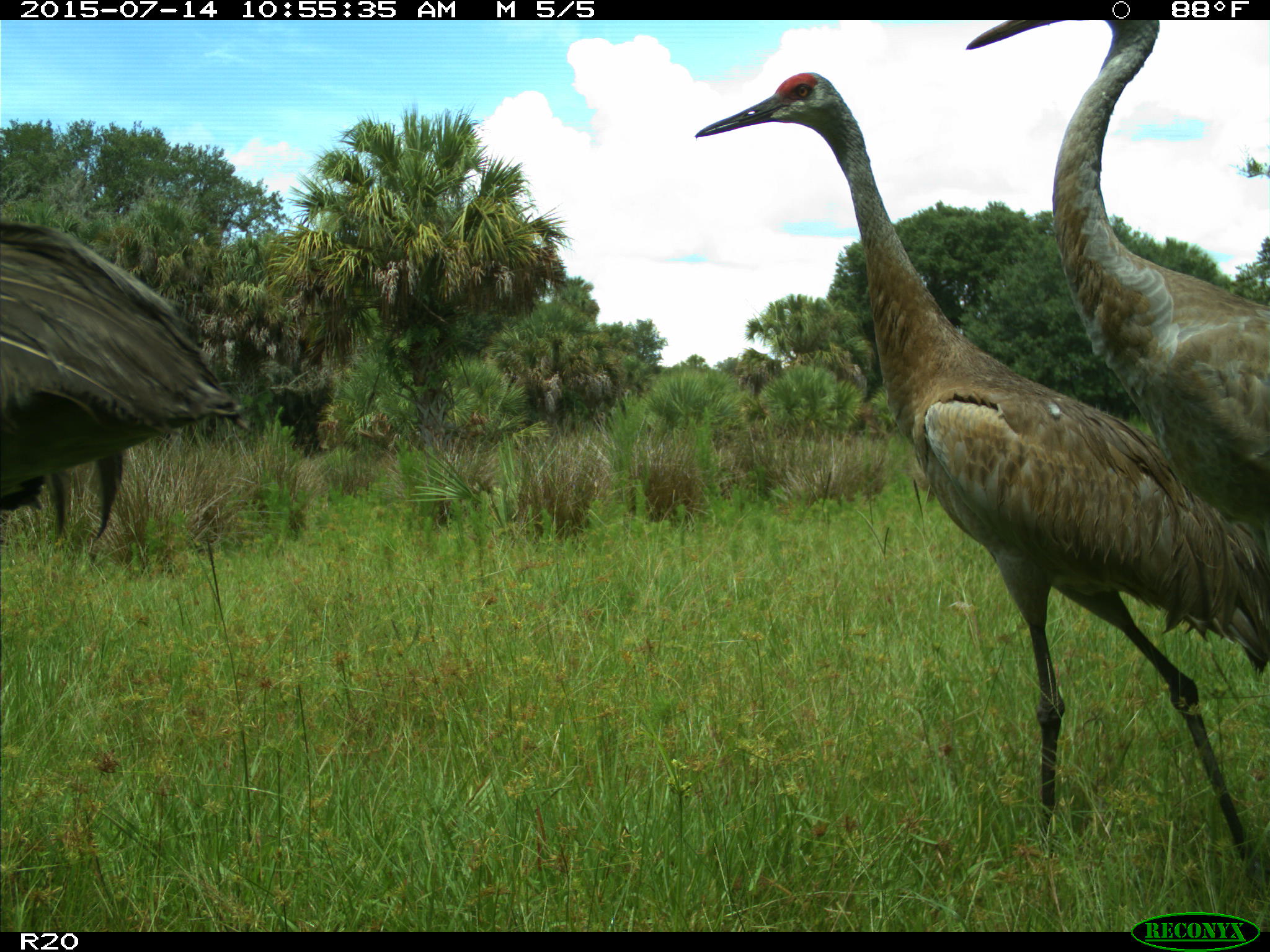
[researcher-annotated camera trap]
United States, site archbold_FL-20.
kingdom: Animalia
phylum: Chordata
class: Aves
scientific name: Aves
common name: birds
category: unidentified bird